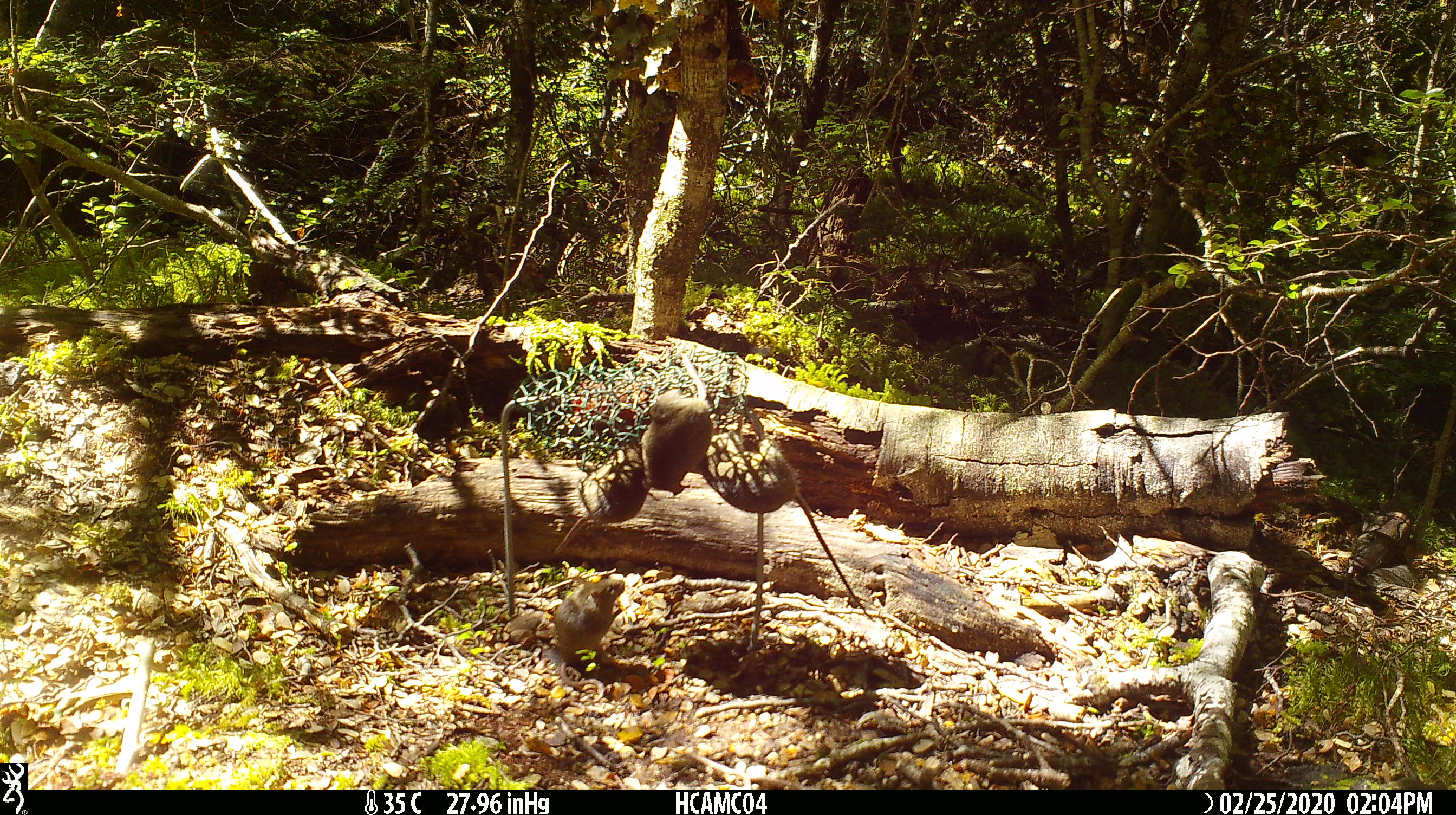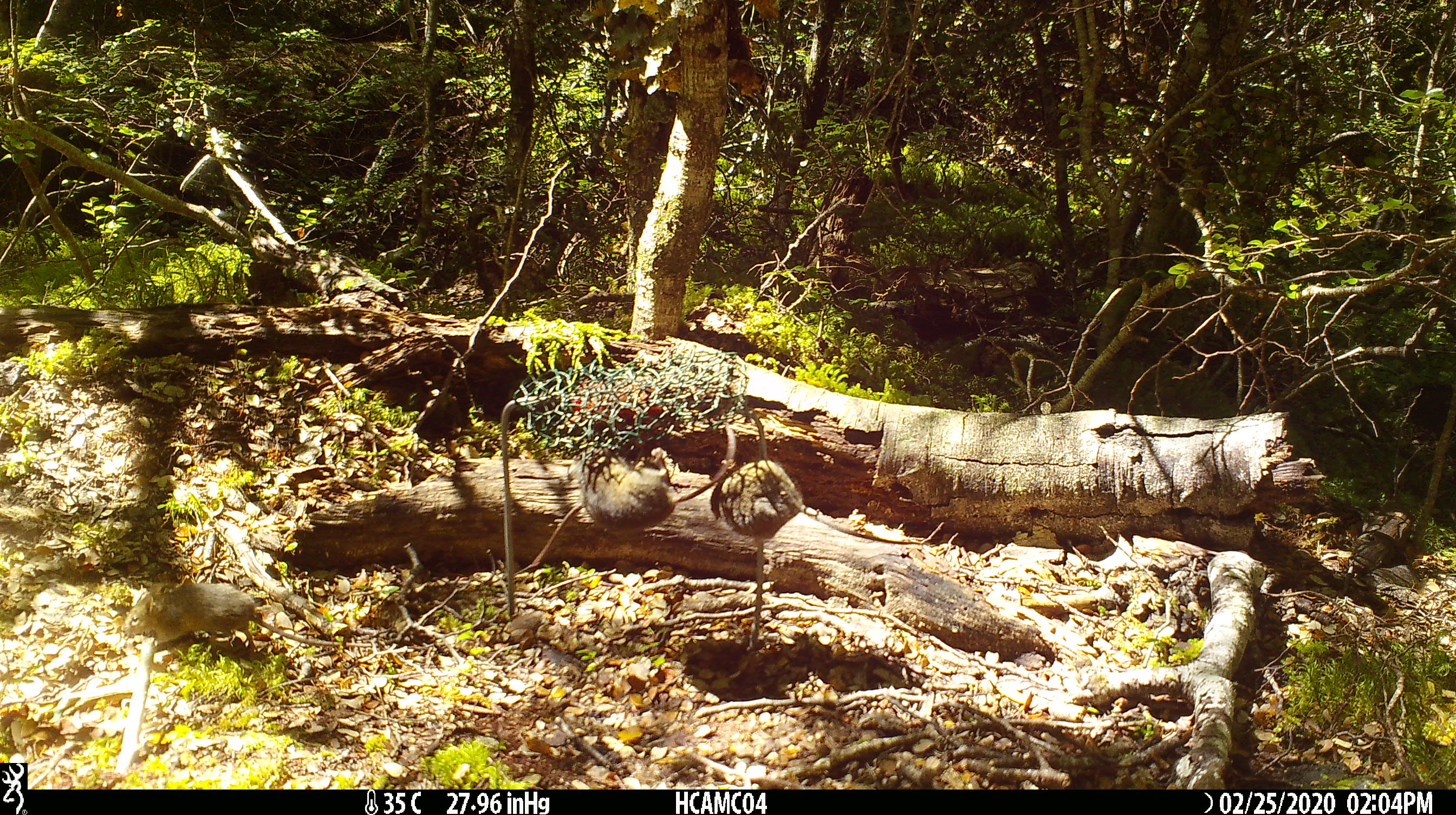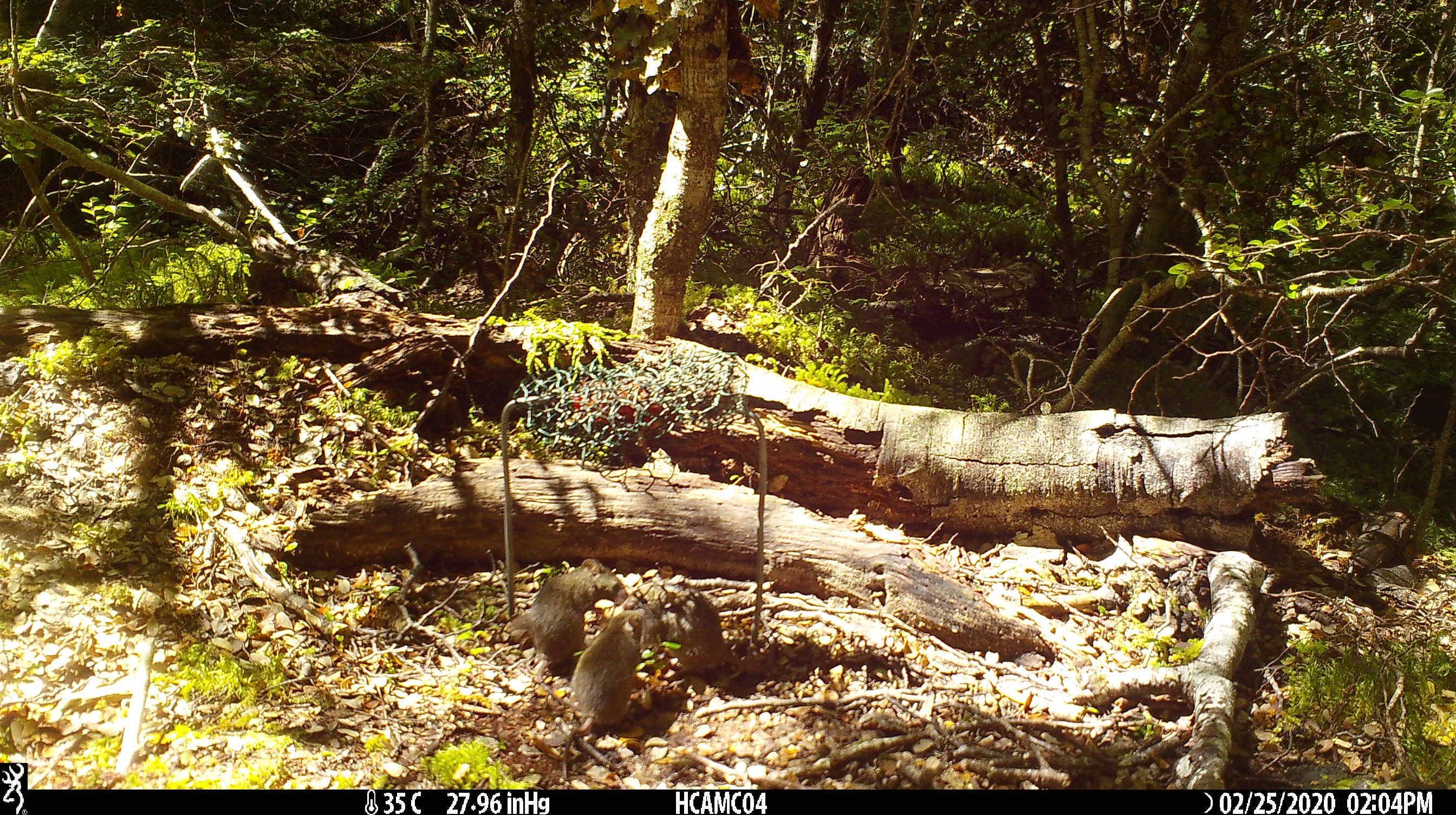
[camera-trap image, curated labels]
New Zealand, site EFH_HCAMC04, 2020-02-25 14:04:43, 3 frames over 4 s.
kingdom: Animalia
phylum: Chordata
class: Mammalia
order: Rodentia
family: Muridae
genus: Mus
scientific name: Mus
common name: mouse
Mouse (Mus).